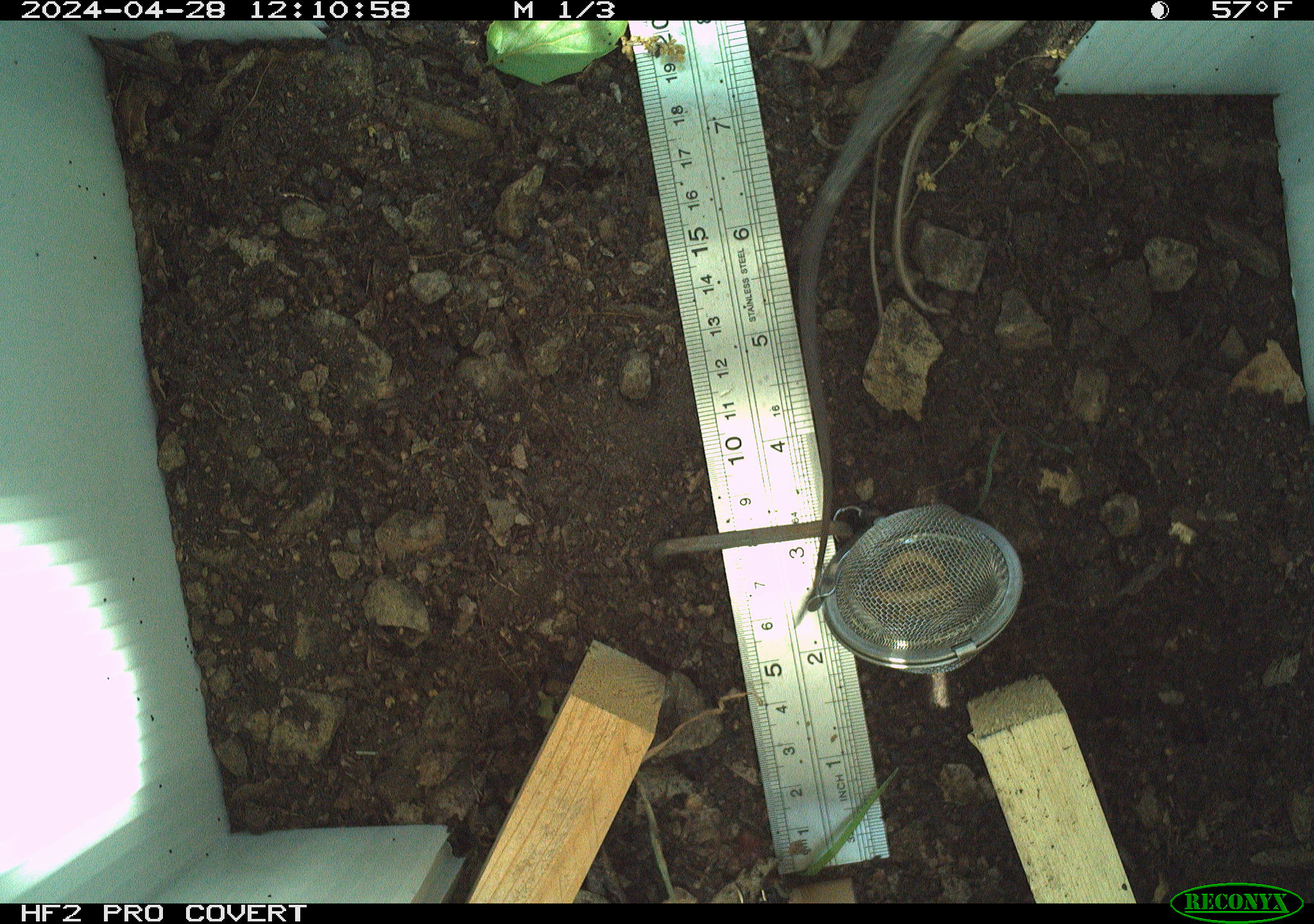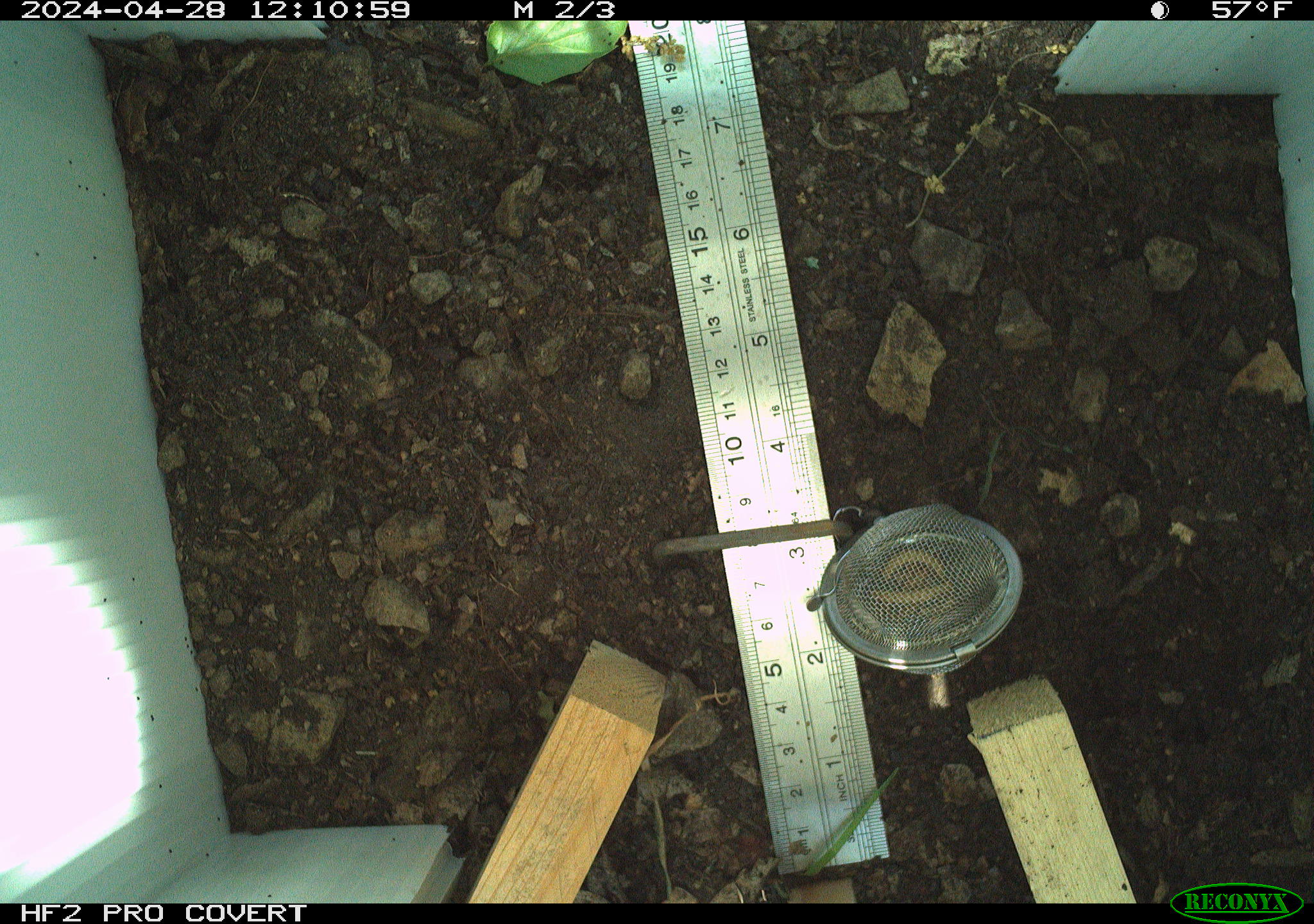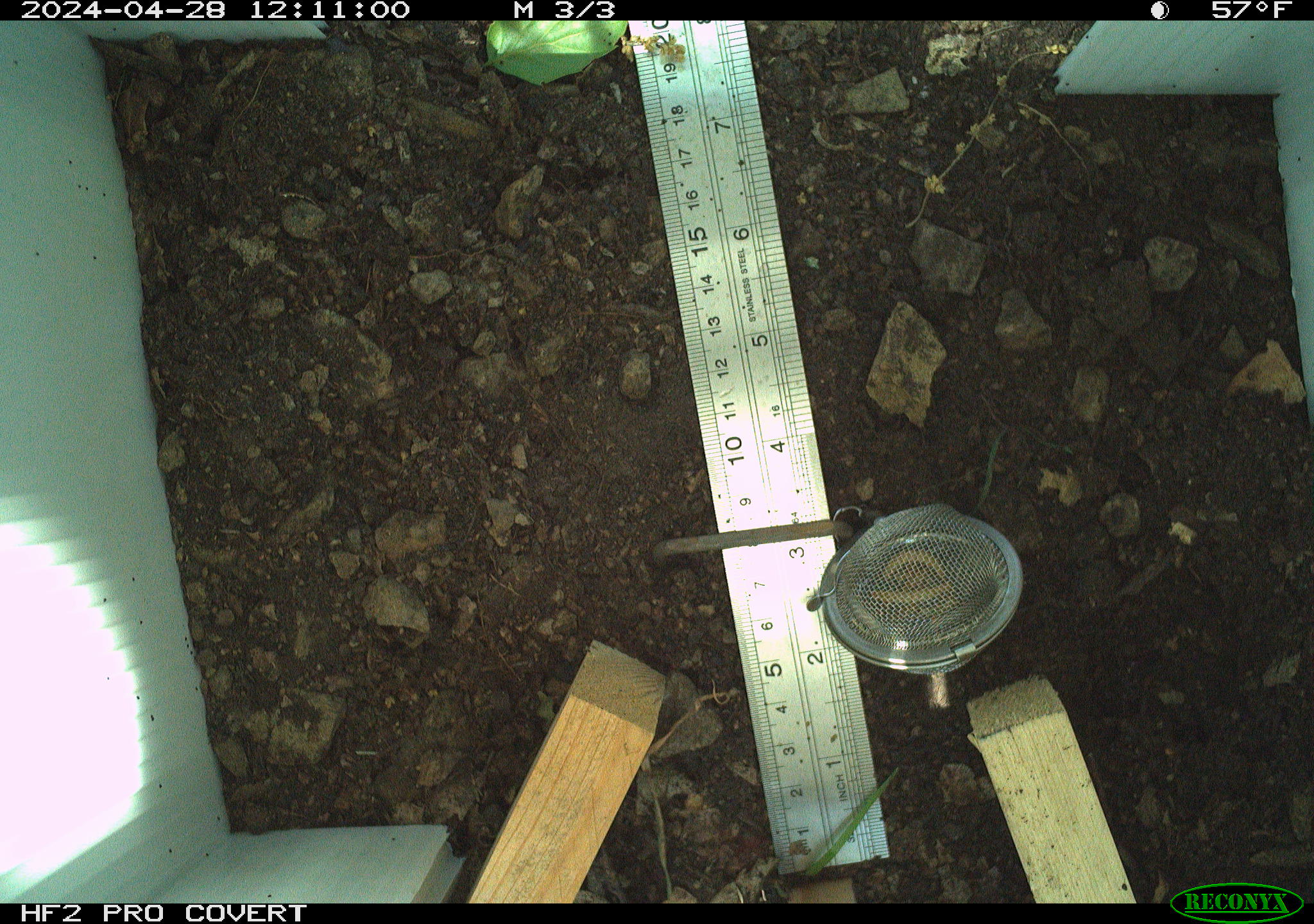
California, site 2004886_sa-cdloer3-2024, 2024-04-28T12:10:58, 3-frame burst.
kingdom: Animalia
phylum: Chordata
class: Reptilia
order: Squamata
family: Phrynosomatidae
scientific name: Phrynosomatidae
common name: north american spiny lizards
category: sceloporus/uta species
Sceloporus/uta species (north american spiny lizards) (Phrynosomatidae).